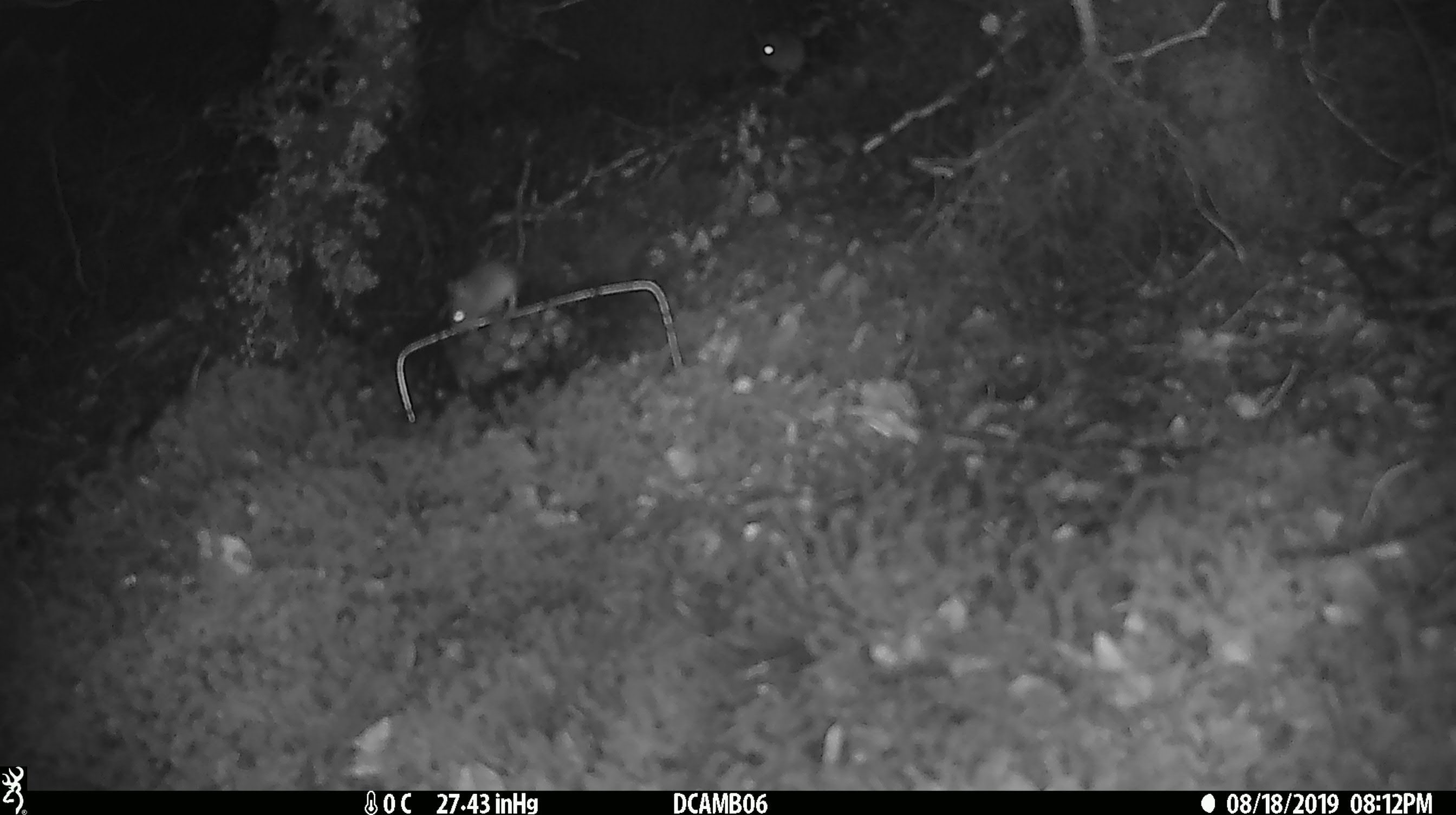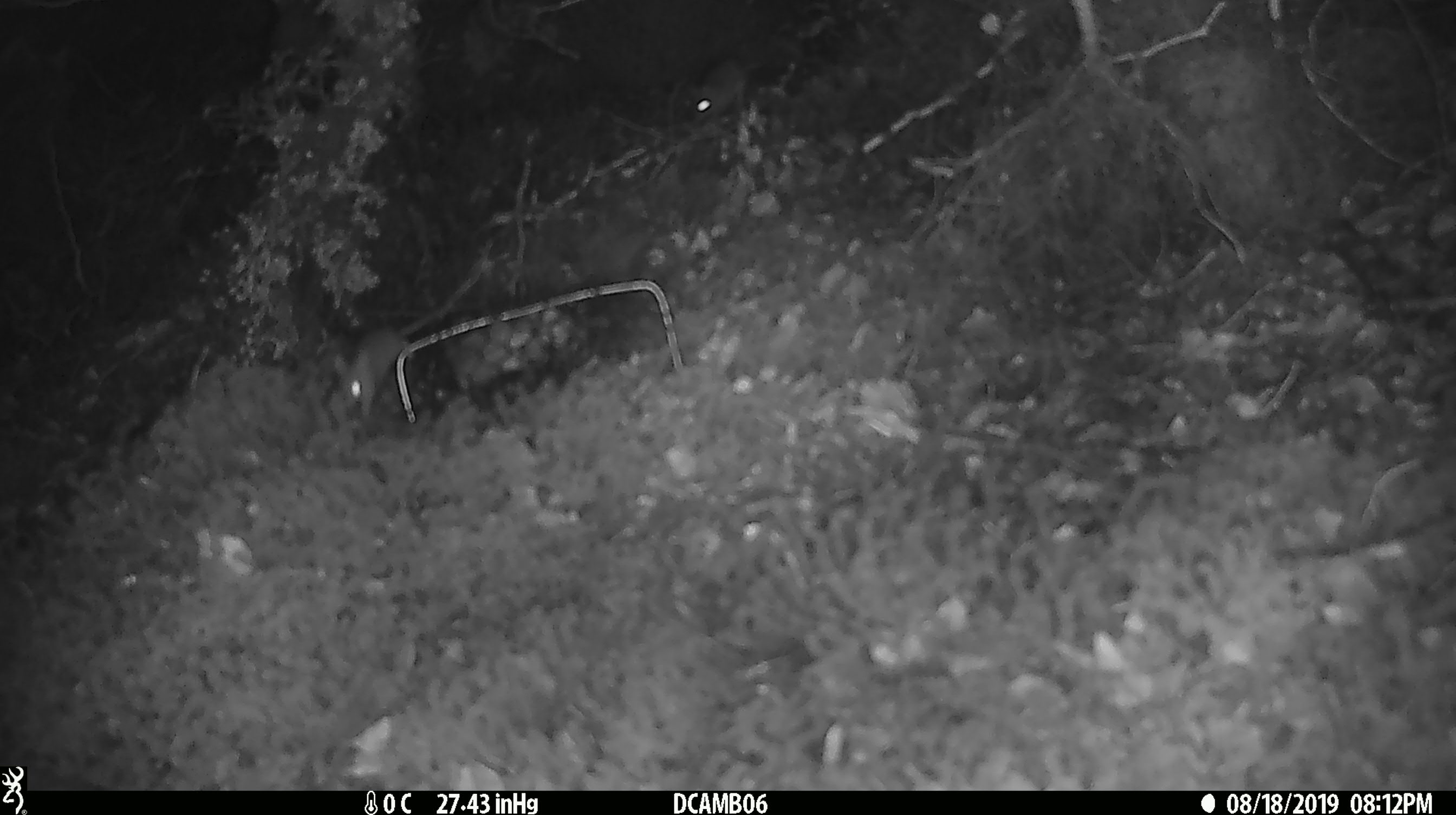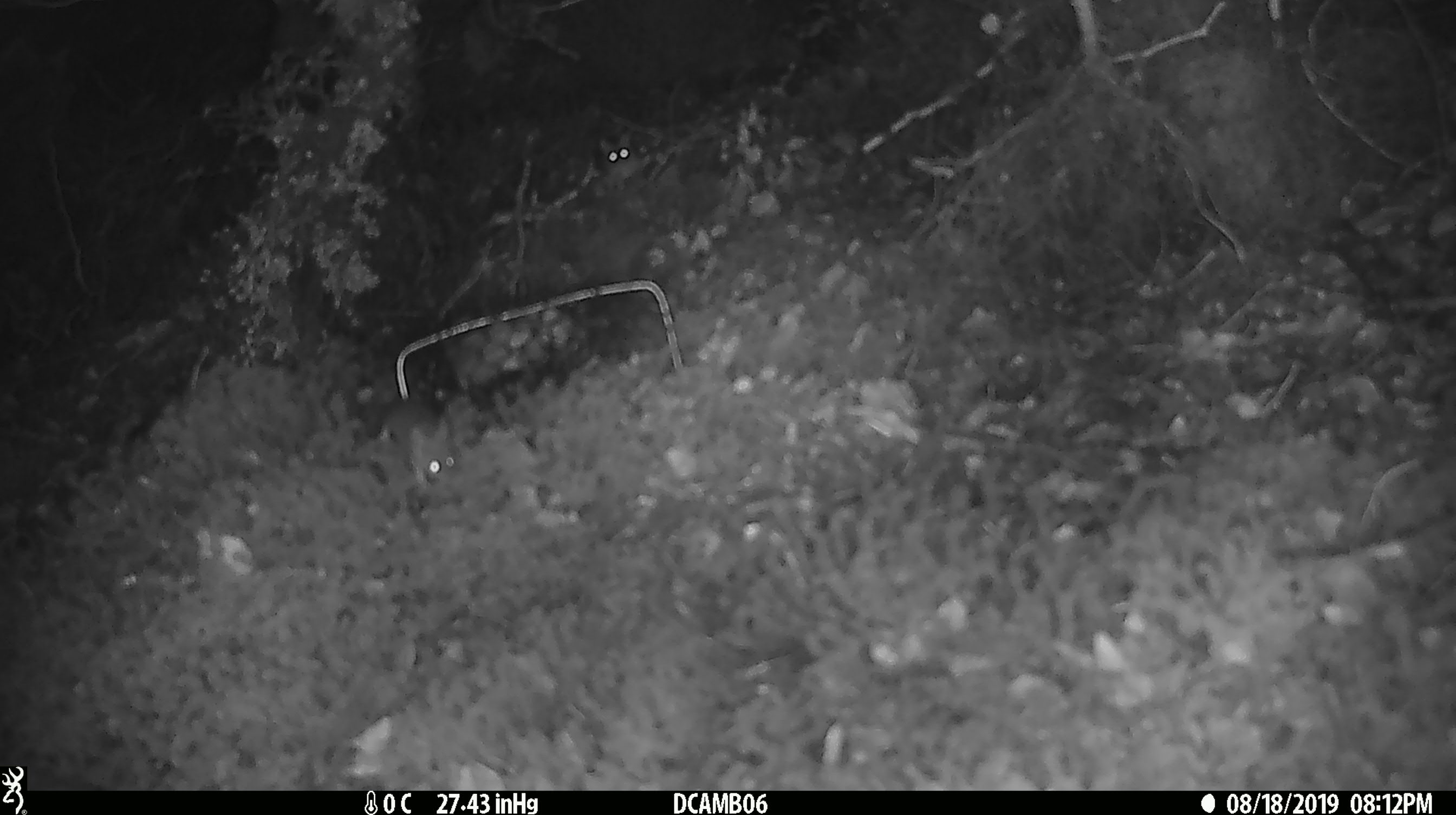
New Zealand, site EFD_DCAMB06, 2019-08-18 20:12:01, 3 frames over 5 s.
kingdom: Animalia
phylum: Chordata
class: Mammalia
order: Rodentia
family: Muridae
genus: Mus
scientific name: Mus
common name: mouse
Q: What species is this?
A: Mouse (Mus).